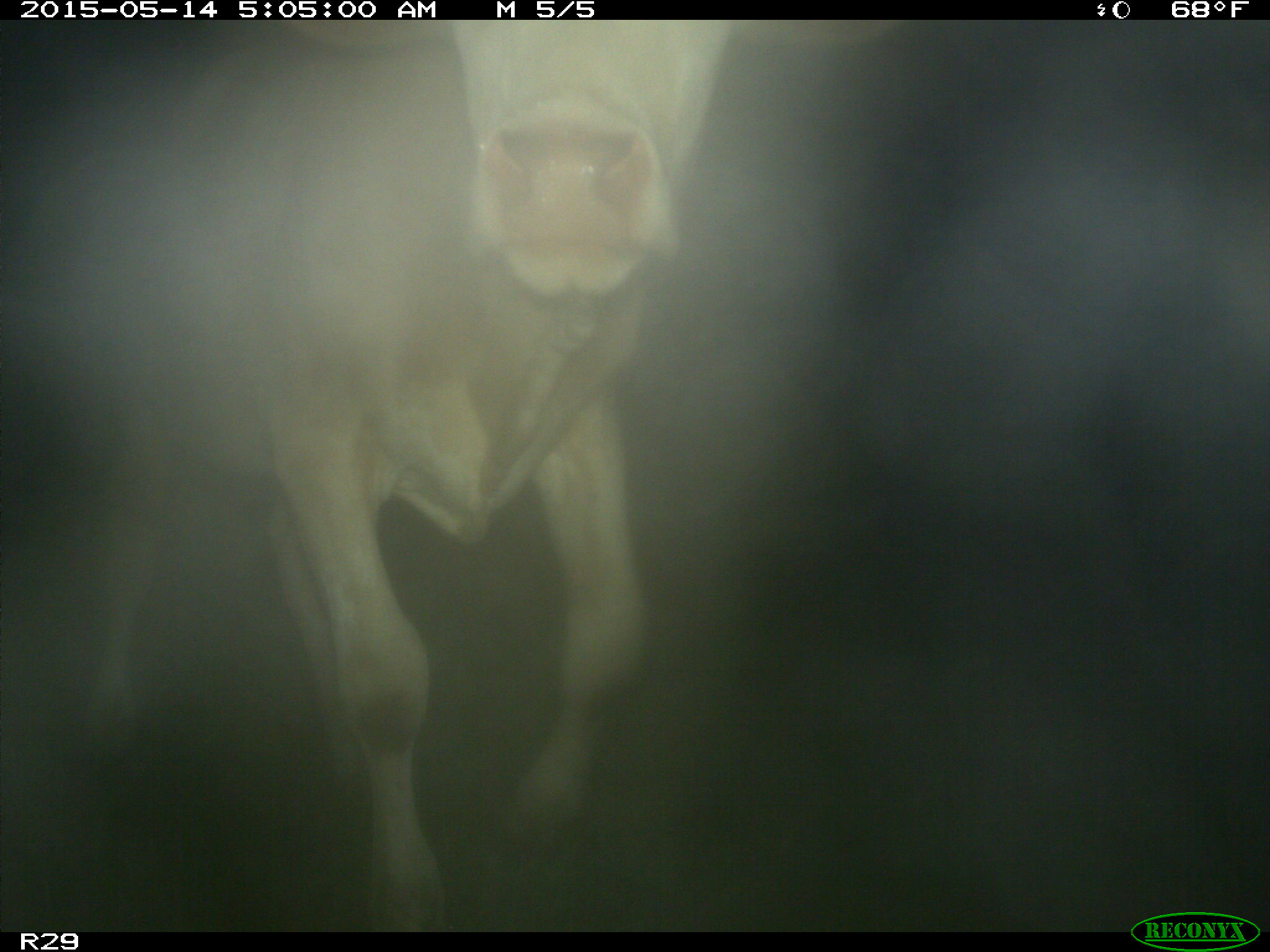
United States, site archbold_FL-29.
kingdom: Animalia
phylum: Chordata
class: Mammalia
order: Artiodactyla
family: Bovidae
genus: Bos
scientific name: Bos taurus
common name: domestic cow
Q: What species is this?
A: Bos taurus (domestic cow).